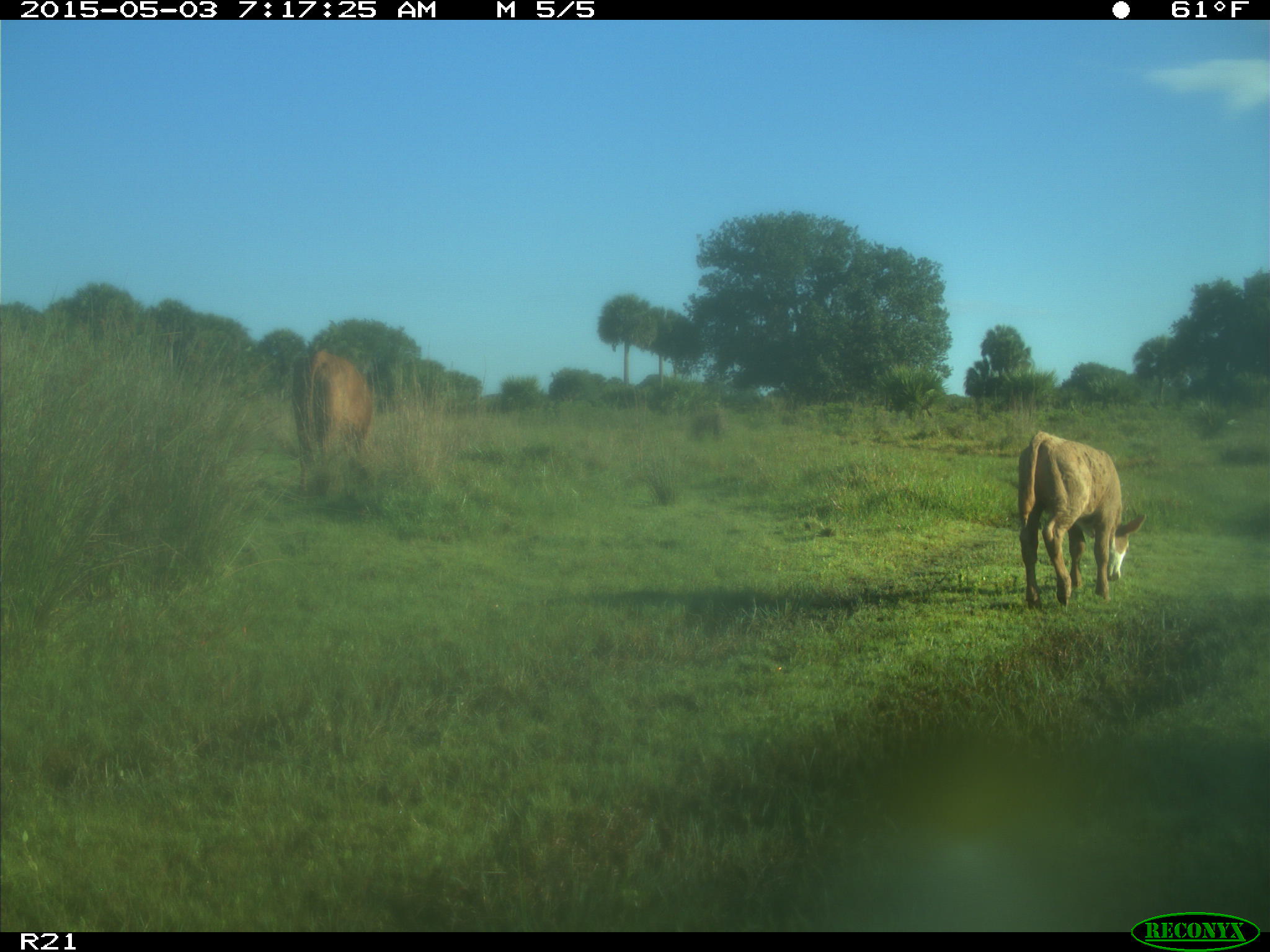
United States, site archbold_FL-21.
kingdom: Animalia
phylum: Chordata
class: Mammalia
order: Artiodactyla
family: Bovidae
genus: Bos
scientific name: Bos taurus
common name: domestic cow